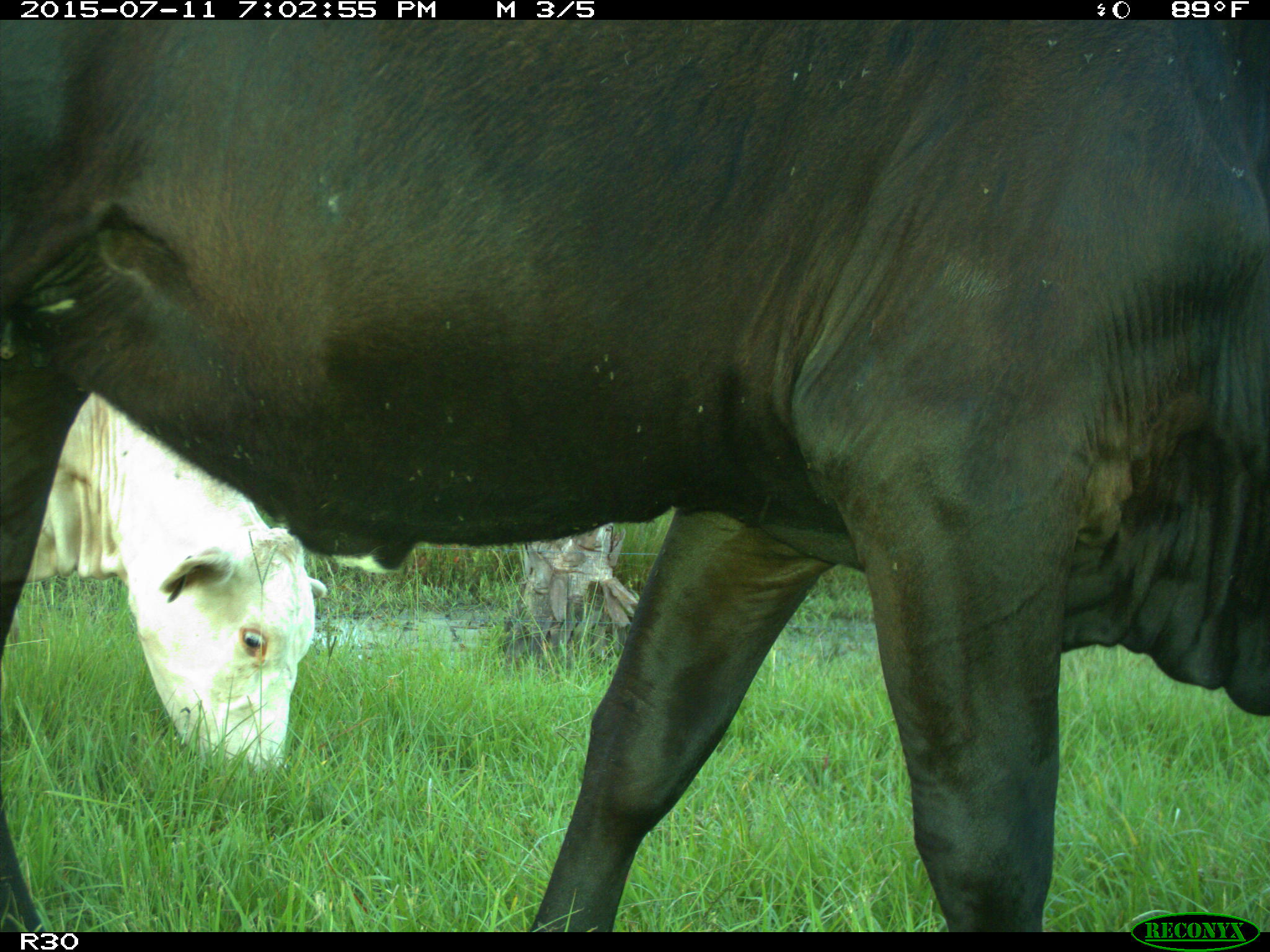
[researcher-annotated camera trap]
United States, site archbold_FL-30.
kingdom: Animalia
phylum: Chordata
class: Mammalia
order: Artiodactyla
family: Bovidae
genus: Bos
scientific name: Bos taurus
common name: domestic cow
Bos taurus (domestic cow).